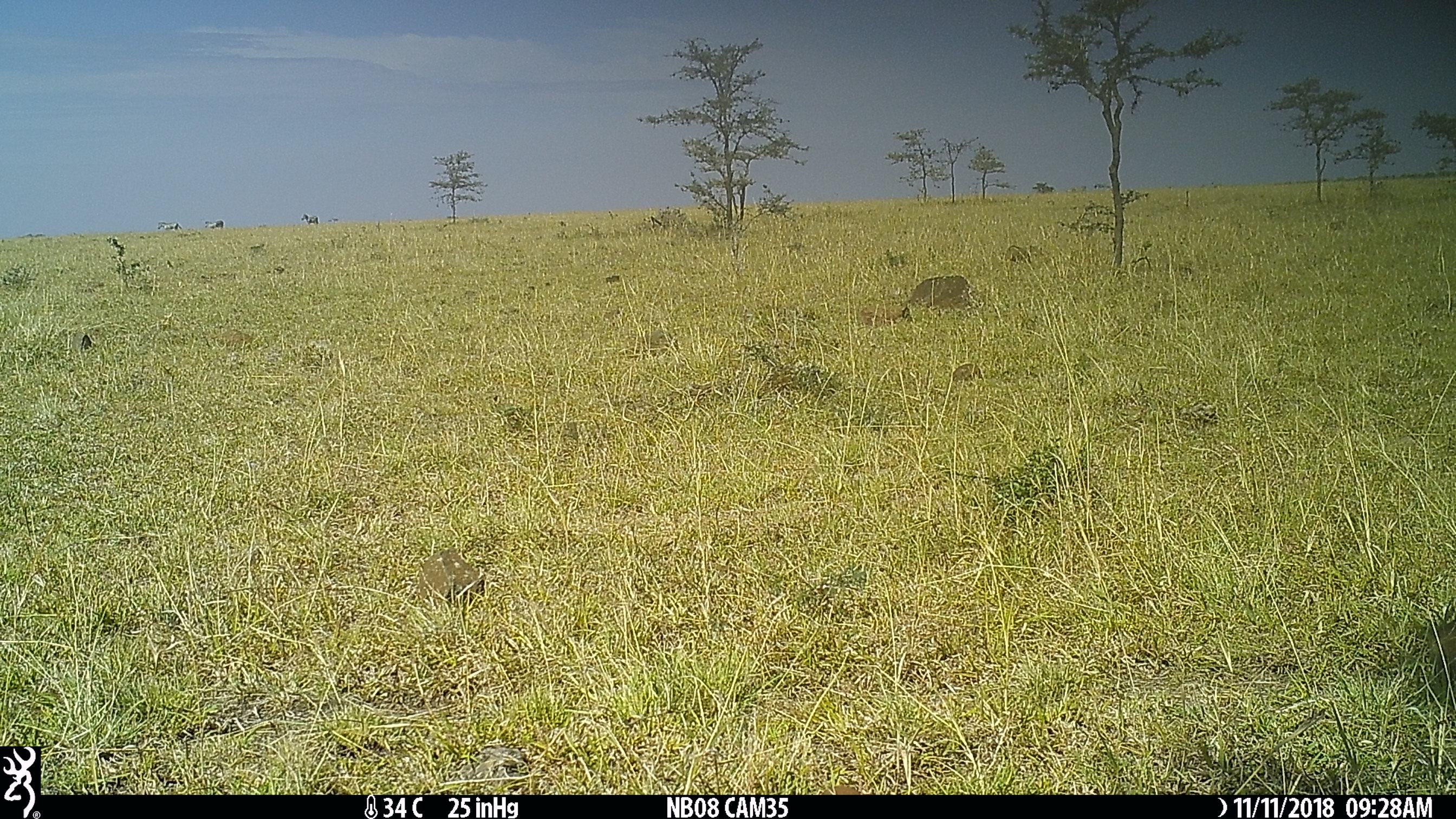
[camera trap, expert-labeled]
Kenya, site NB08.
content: unidentified animal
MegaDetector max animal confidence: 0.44